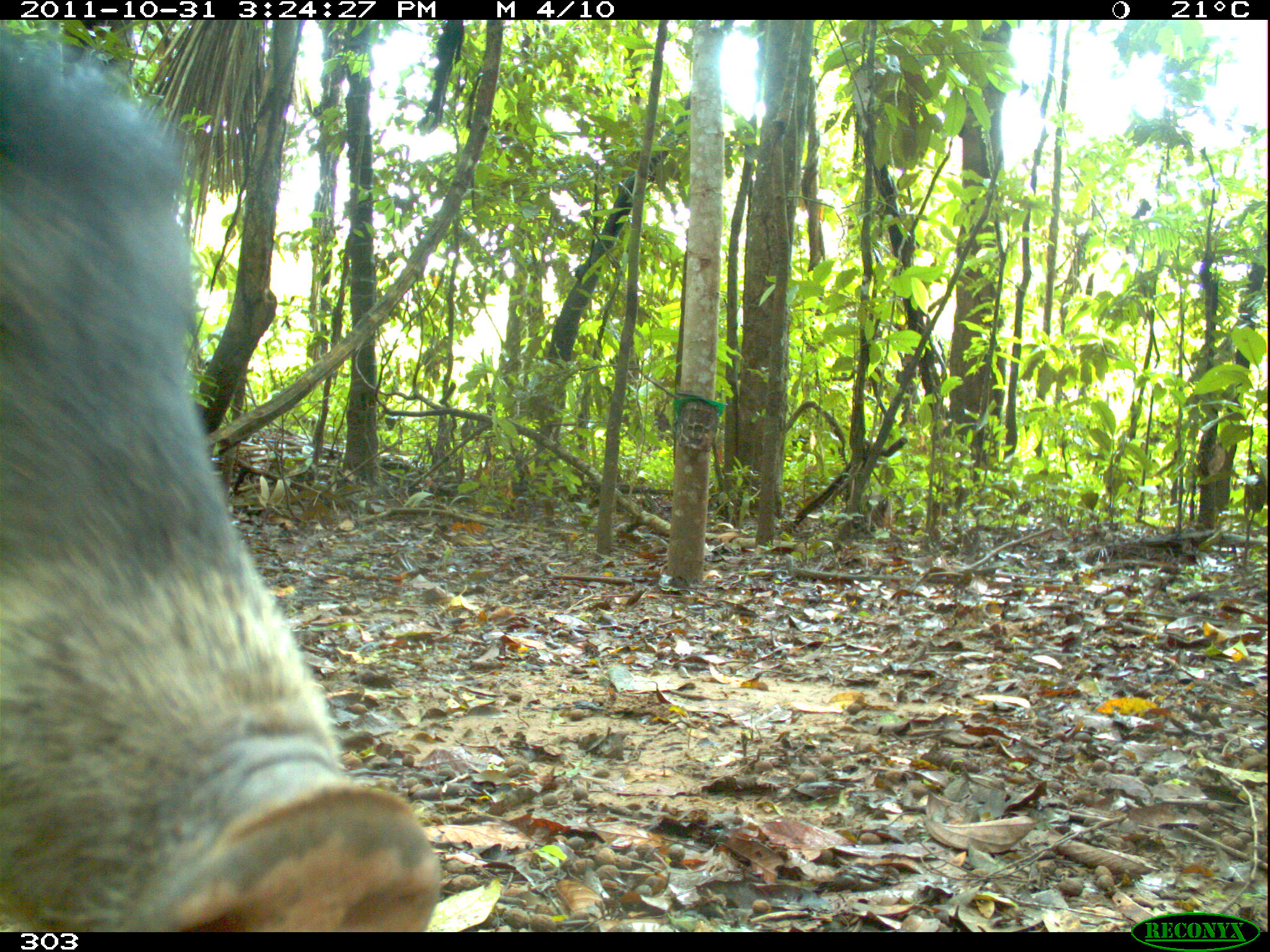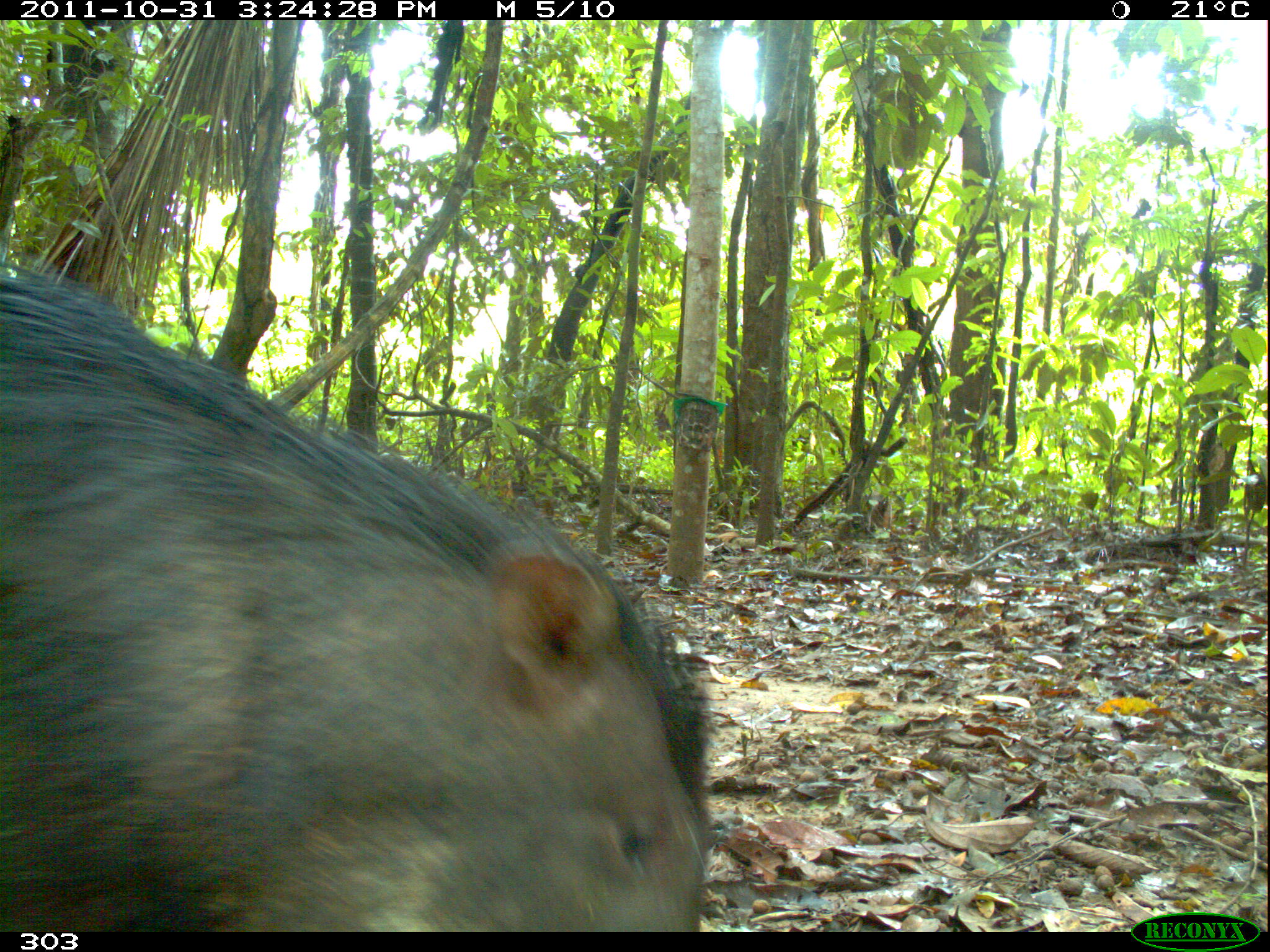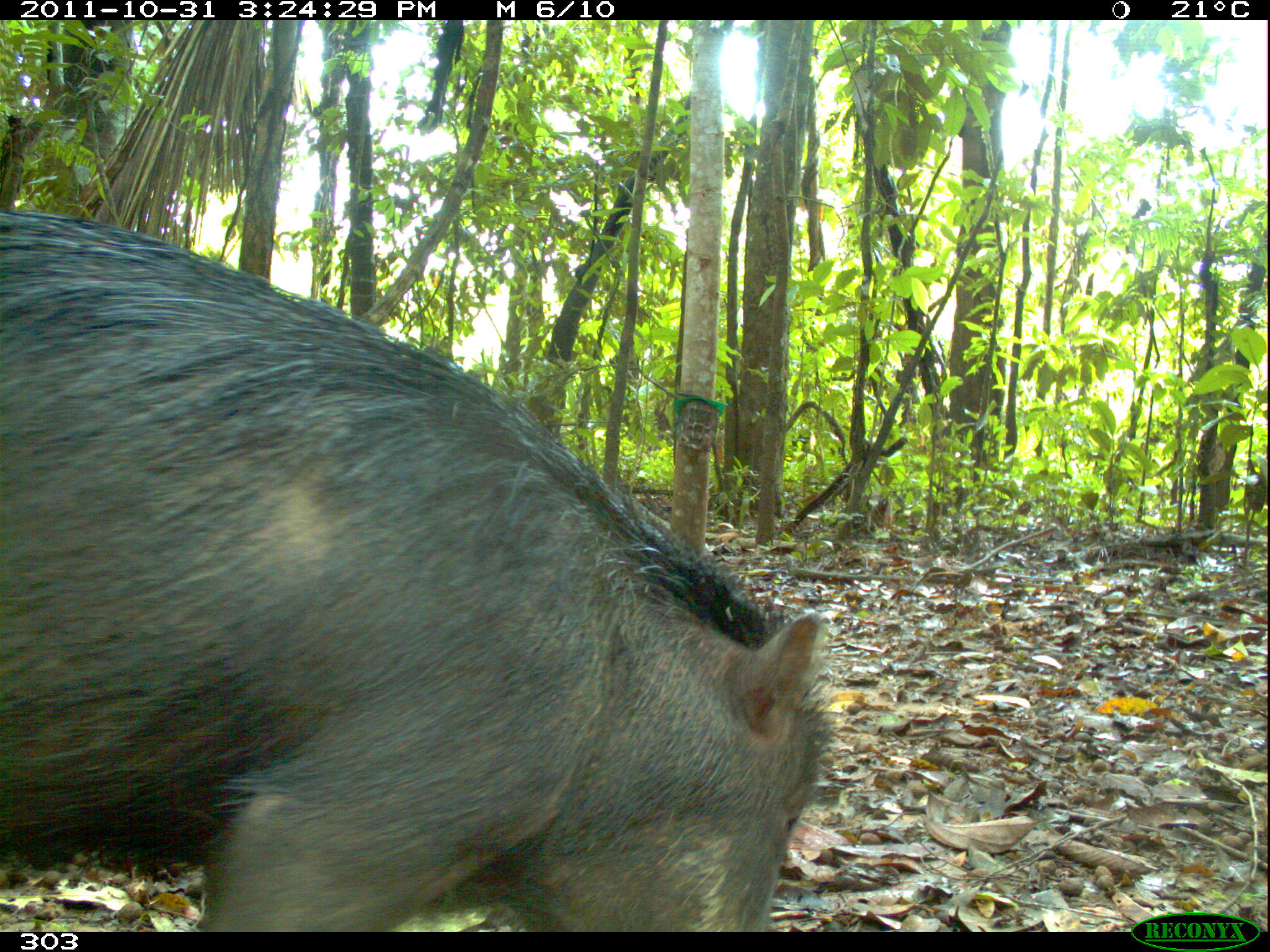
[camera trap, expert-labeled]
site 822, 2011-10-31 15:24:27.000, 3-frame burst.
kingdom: Animalia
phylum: Chordata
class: Mammalia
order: Artiodactyla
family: Tayassuidae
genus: Tayassu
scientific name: Tayassu pecari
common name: white-lipped peccary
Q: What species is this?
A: Tayassu pecari (white-lipped peccary).